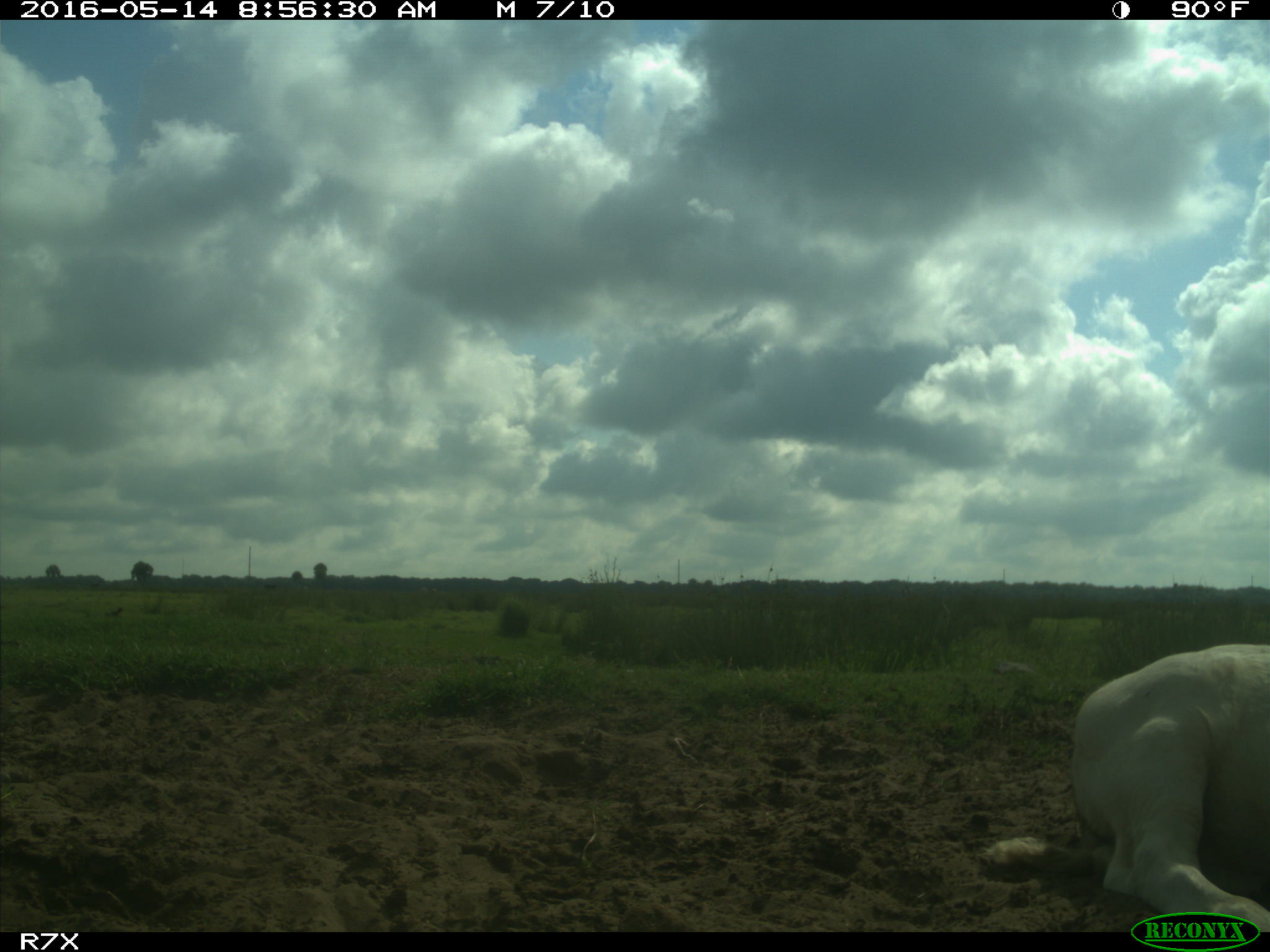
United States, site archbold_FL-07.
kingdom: Animalia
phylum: Chordata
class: Mammalia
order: Artiodactyla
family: Bovidae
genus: Bos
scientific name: Bos taurus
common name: domestic cow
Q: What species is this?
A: Bos taurus (domestic cow).